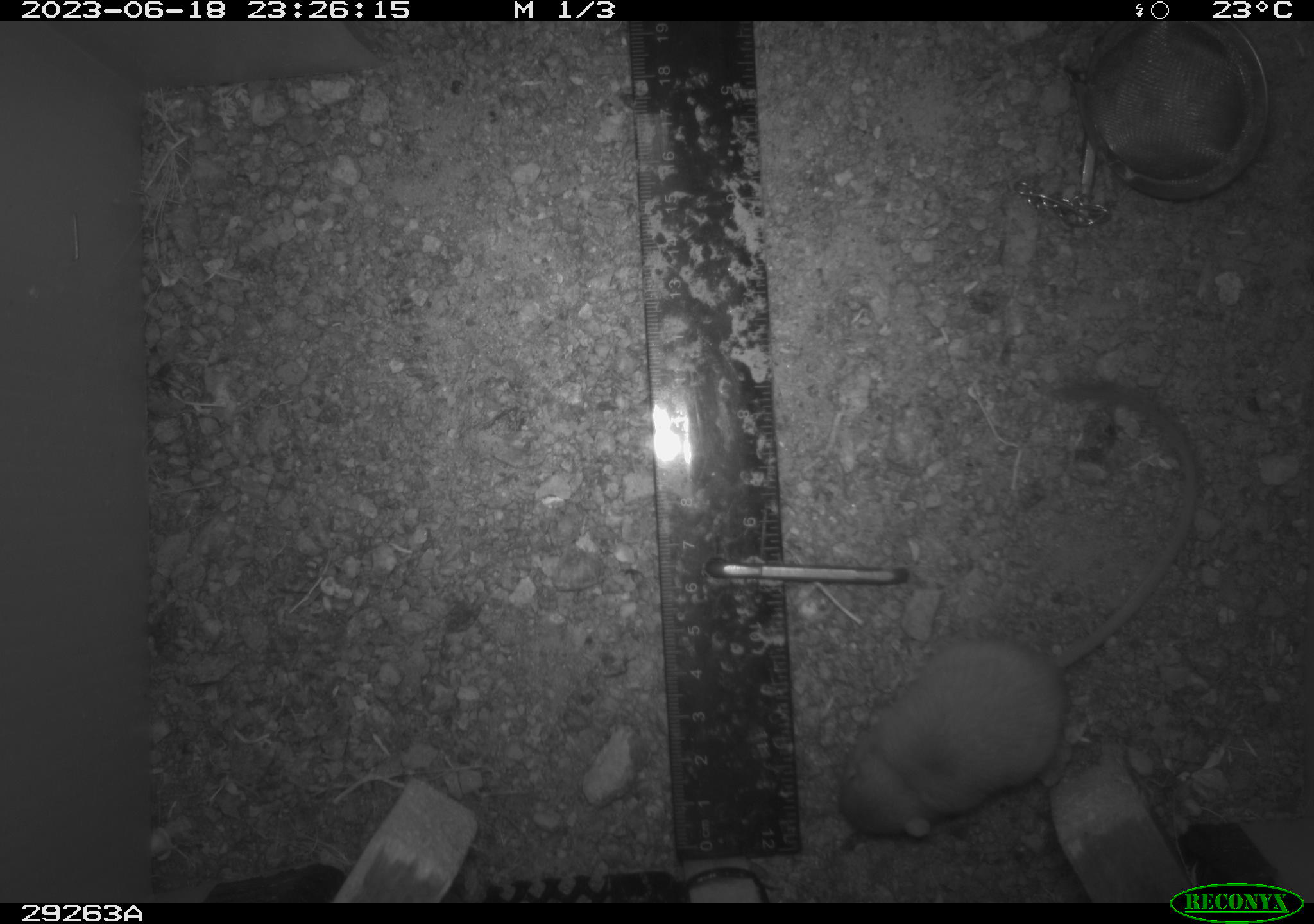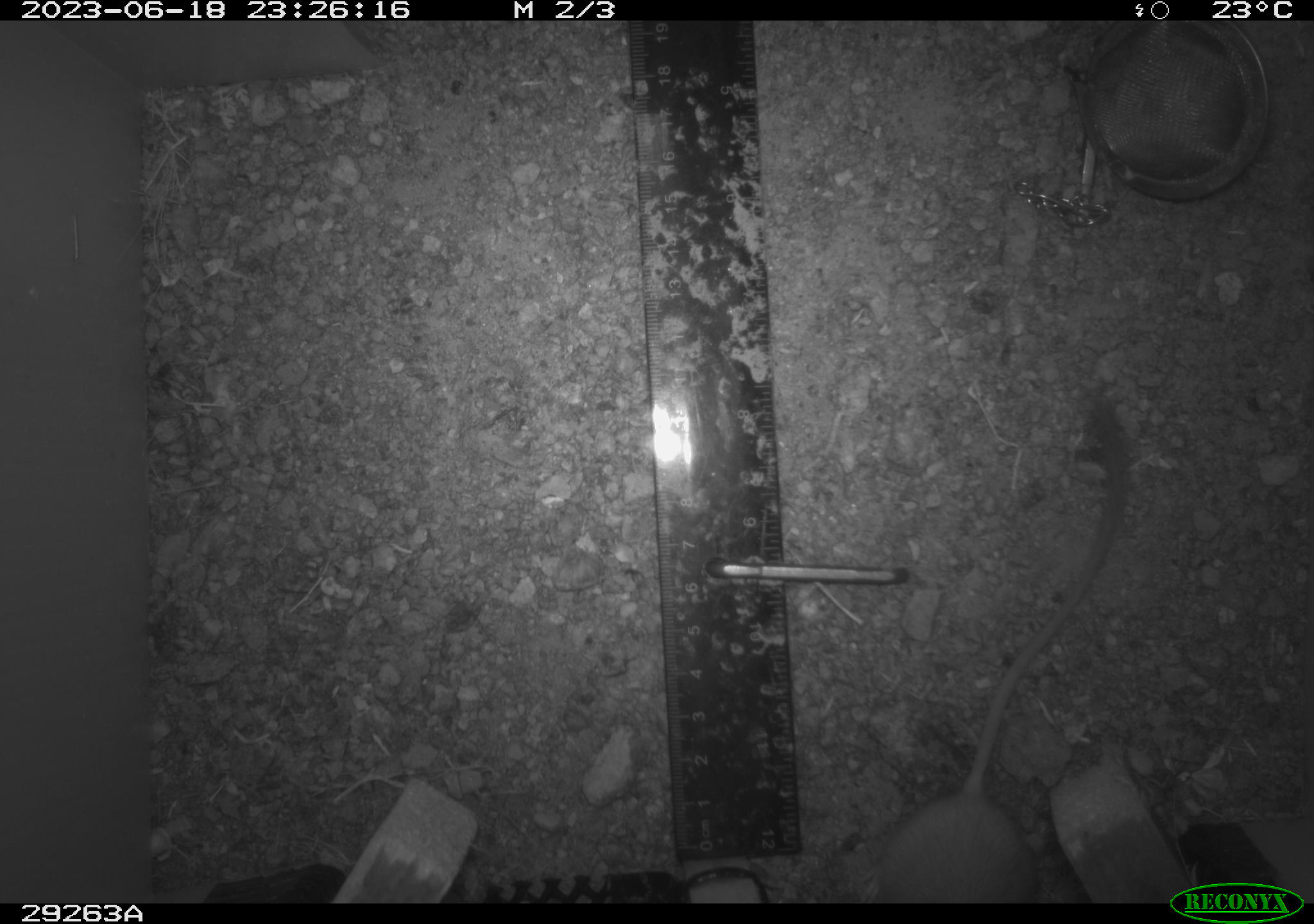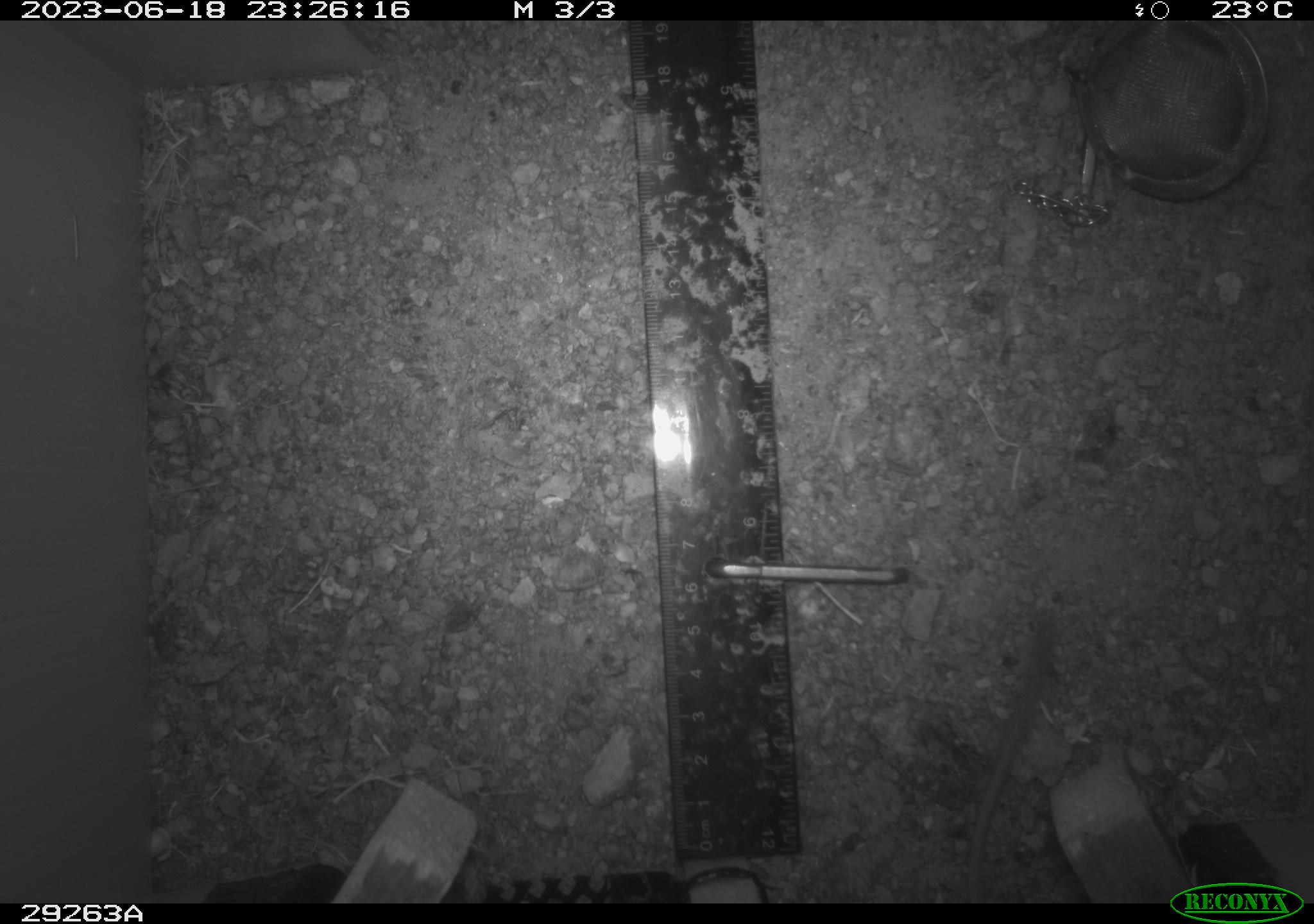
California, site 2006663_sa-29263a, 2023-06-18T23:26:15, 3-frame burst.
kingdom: Animalia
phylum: Chordata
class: Mammalia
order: Rodentia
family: Heteromyidae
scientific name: Heteromyidae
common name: kangaroo rats and pocket mice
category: heteromyidae family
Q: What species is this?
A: Heteromyidae family (kangaroo rats and pocket mice) (Heteromyidae).